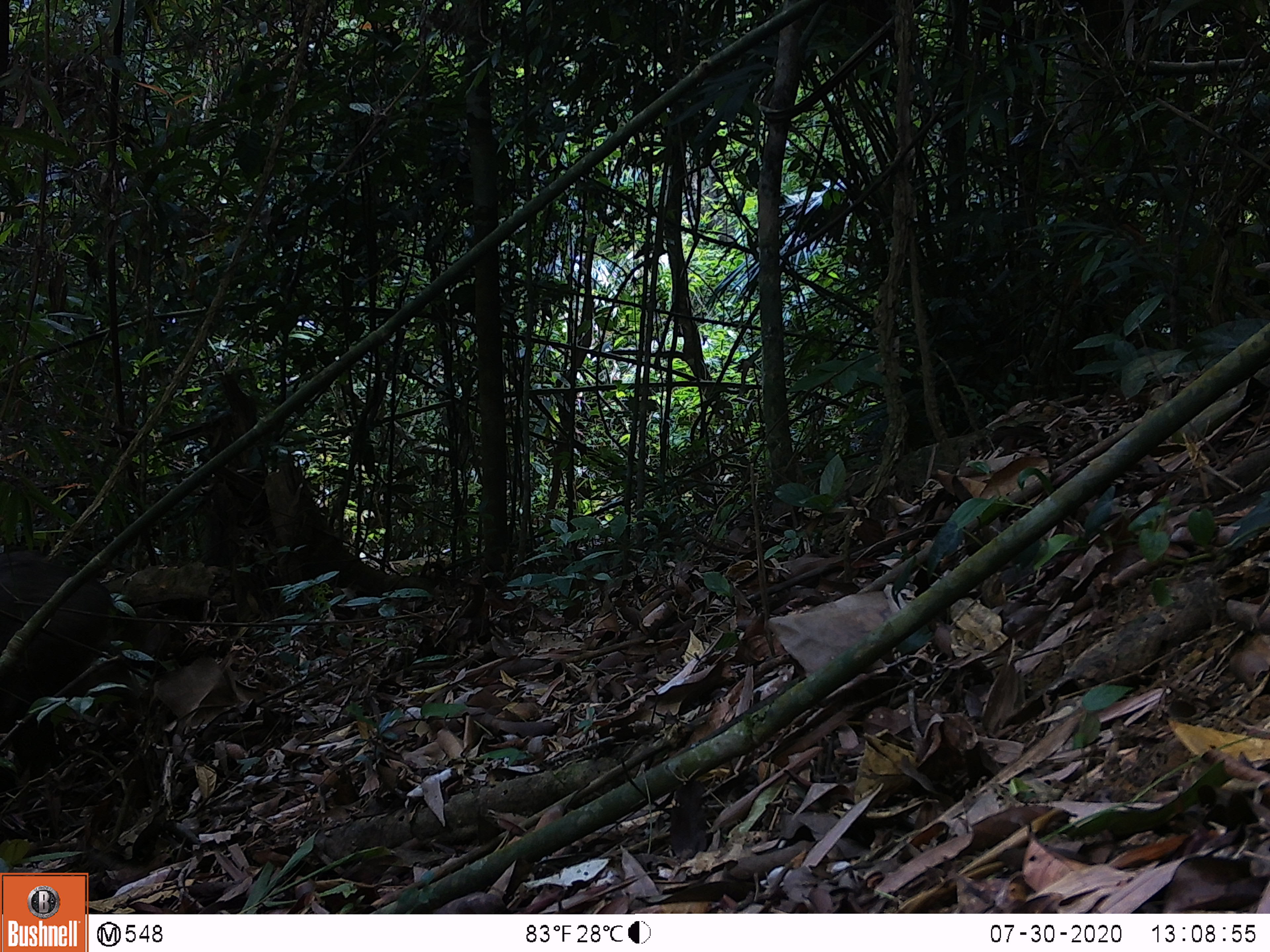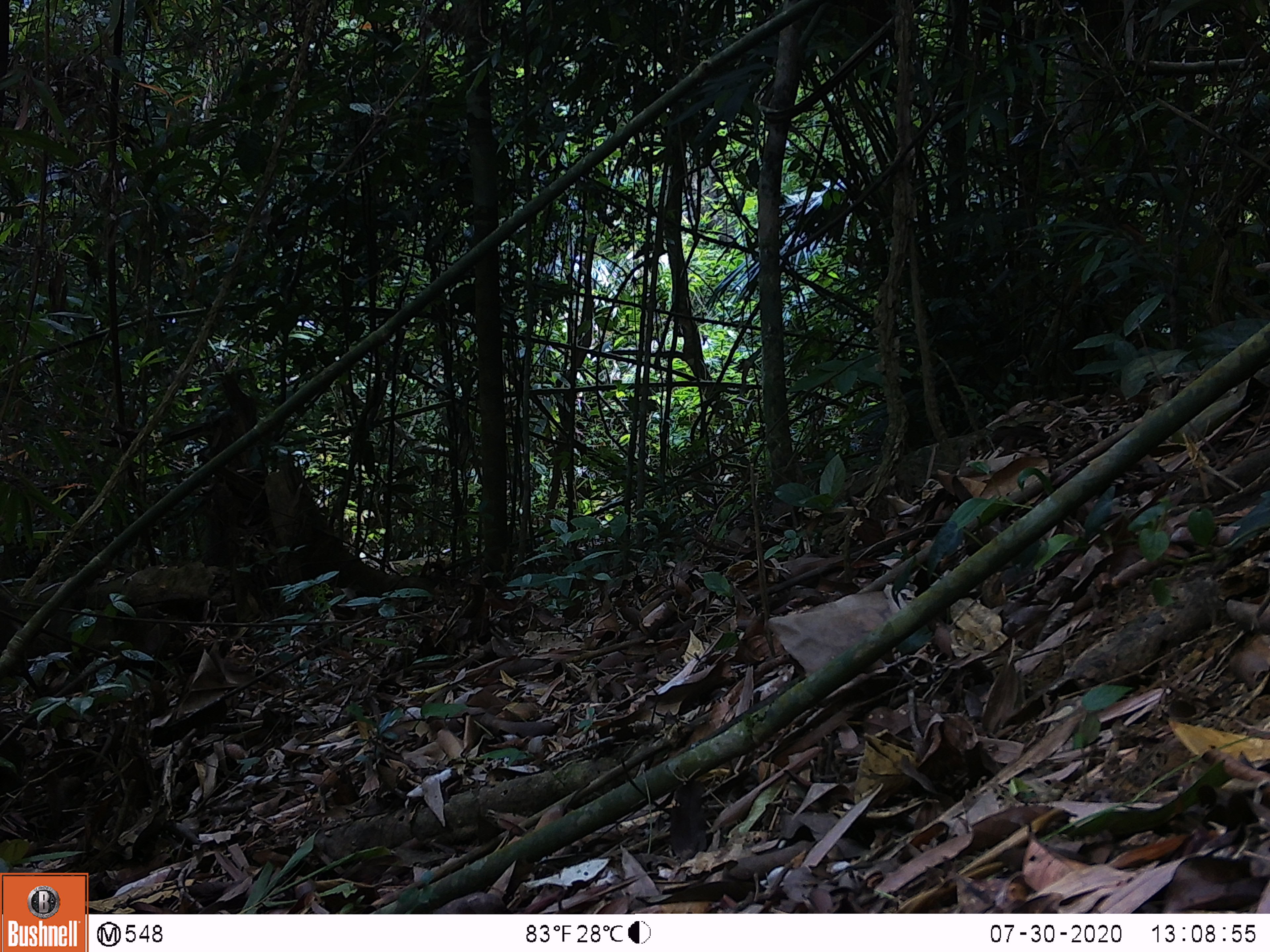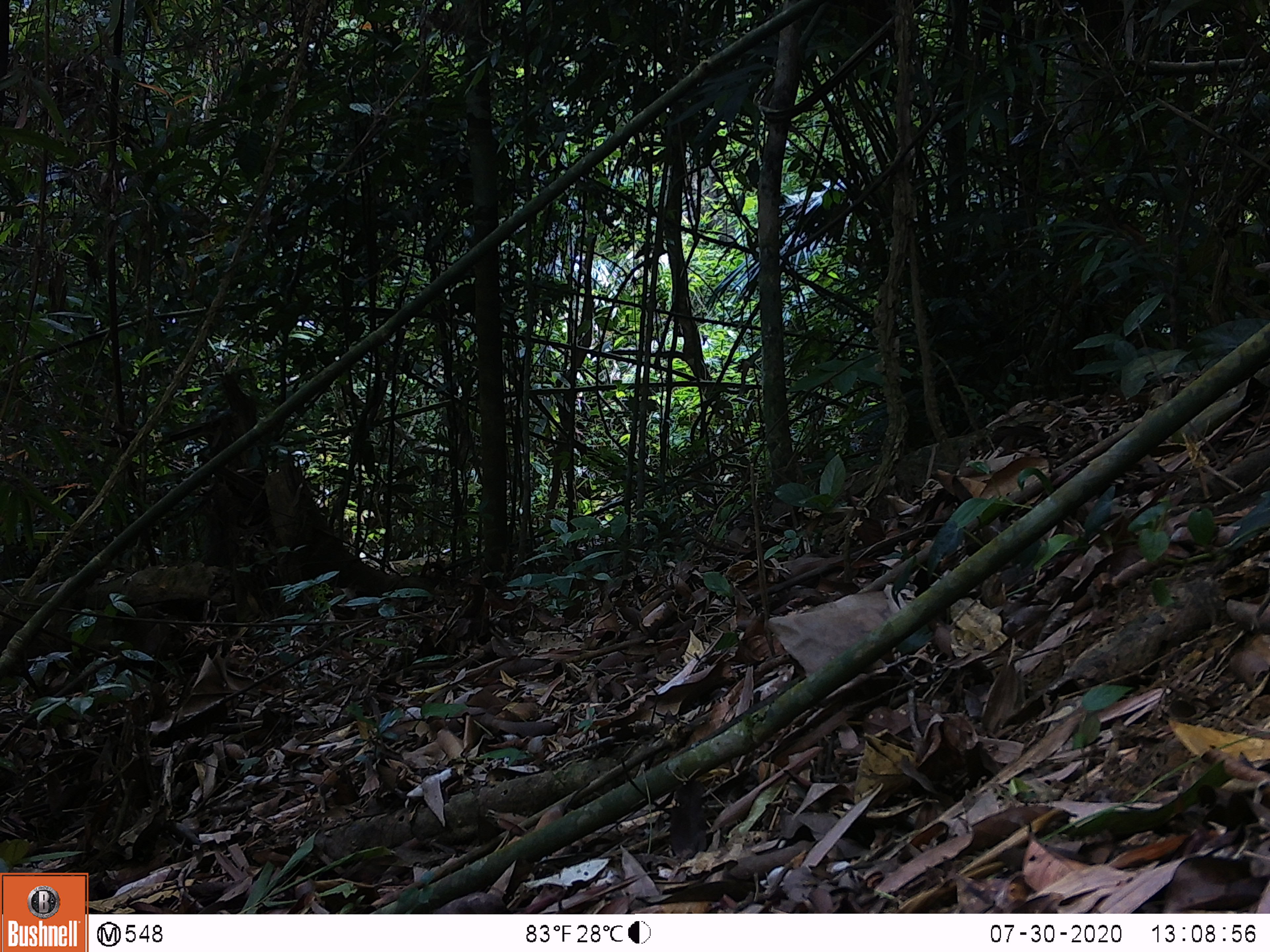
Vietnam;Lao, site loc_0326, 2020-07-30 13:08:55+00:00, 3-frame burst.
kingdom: Animalia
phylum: Chordata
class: Mammalia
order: Artiodactyla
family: Suidae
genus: Sus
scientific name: Sus scrofa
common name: eurasian wild pig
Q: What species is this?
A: Eurasian wild pig (Sus scrofa).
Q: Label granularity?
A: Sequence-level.